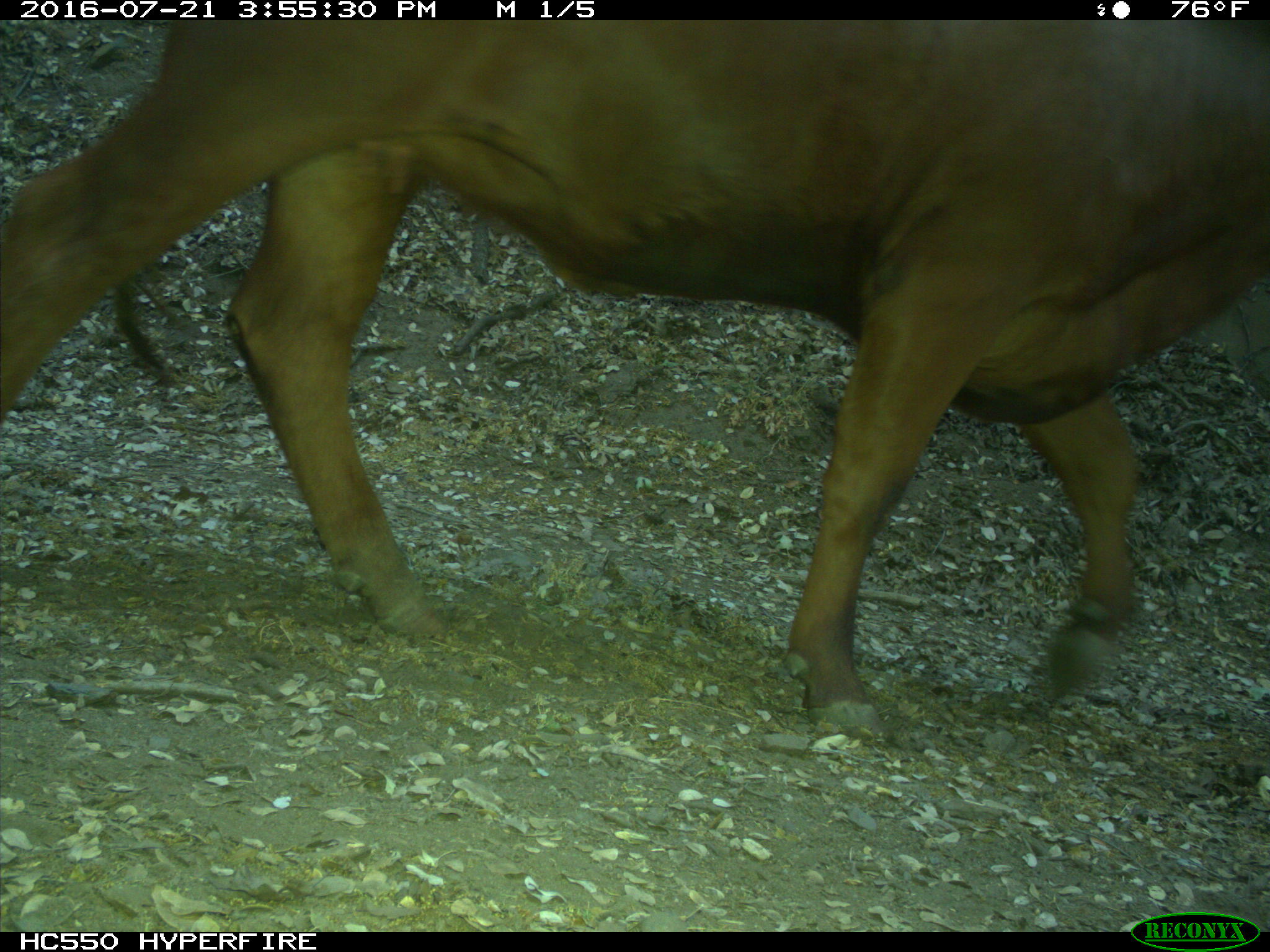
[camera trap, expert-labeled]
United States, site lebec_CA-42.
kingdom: Animalia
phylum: Chordata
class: Mammalia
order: Artiodactyla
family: Bovidae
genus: Bos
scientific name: Bos taurus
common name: domestic cow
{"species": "Bos taurus (domestic cow)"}